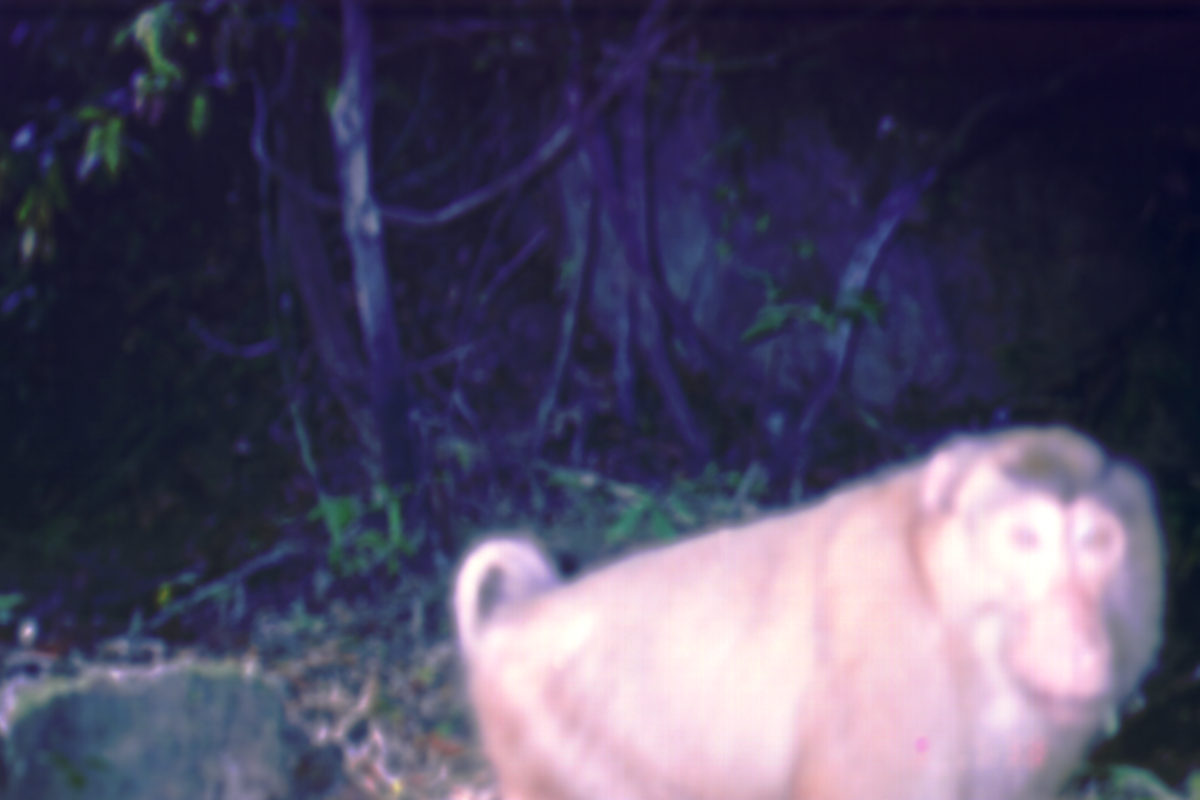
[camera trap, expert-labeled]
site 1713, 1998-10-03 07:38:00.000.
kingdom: Animalia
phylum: Chordata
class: Mammalia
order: Primates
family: Cercopithecidae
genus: Macaca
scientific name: Macaca nemestrina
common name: southern pig-tailed macaque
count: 1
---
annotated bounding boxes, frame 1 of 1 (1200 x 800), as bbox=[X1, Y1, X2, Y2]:
macaca nemestrina: bbox=[452, 420, 1164, 798]